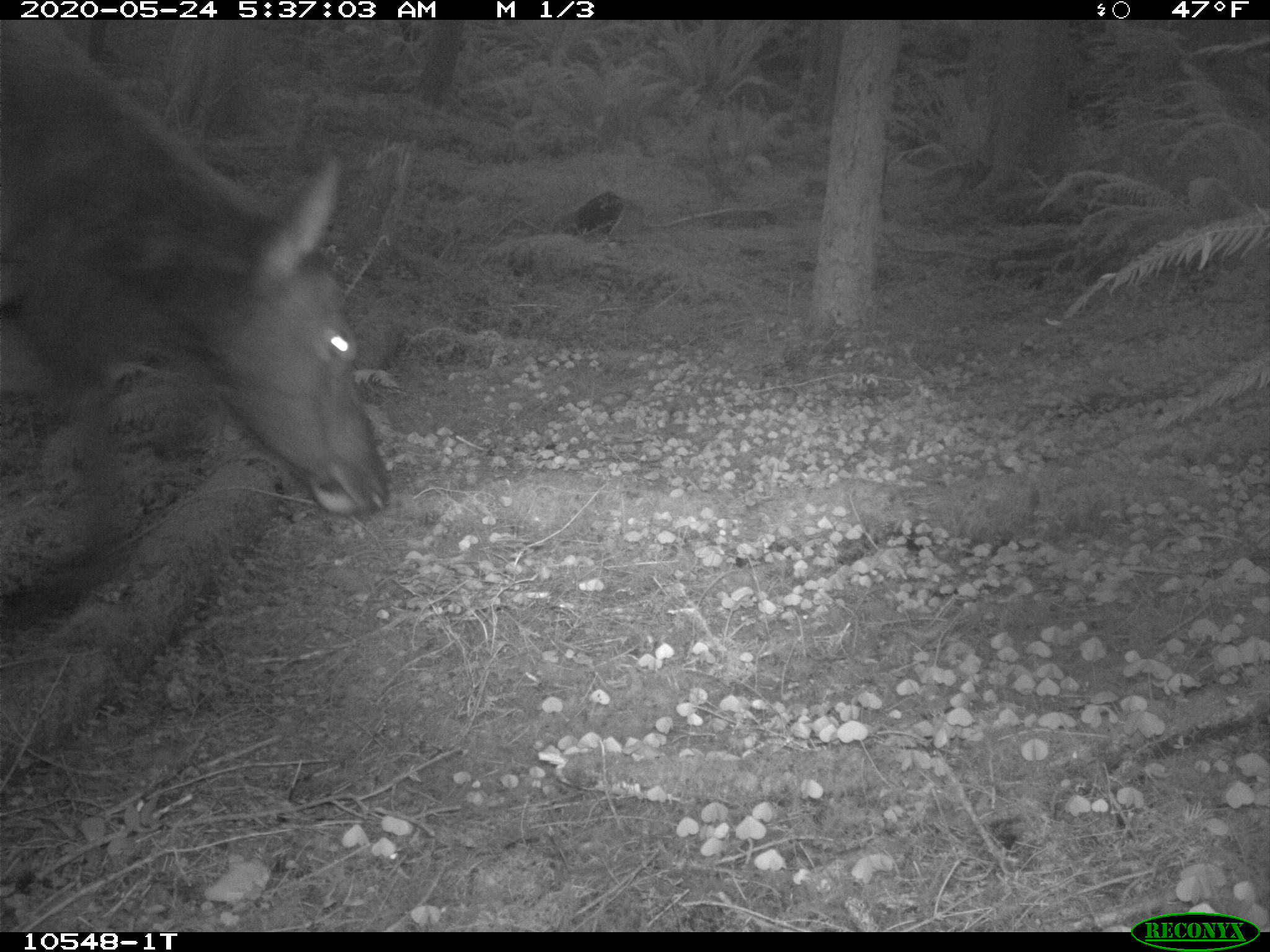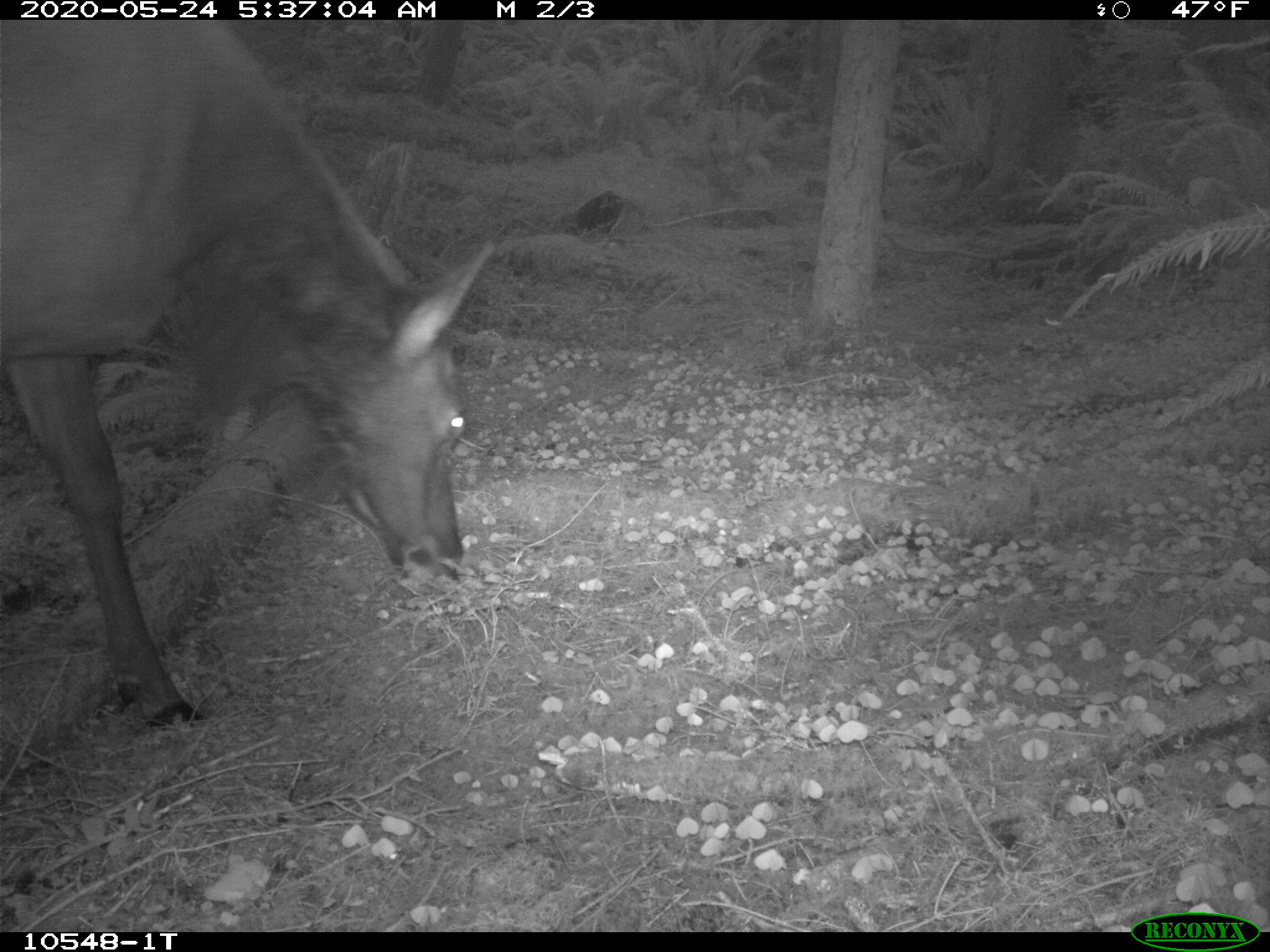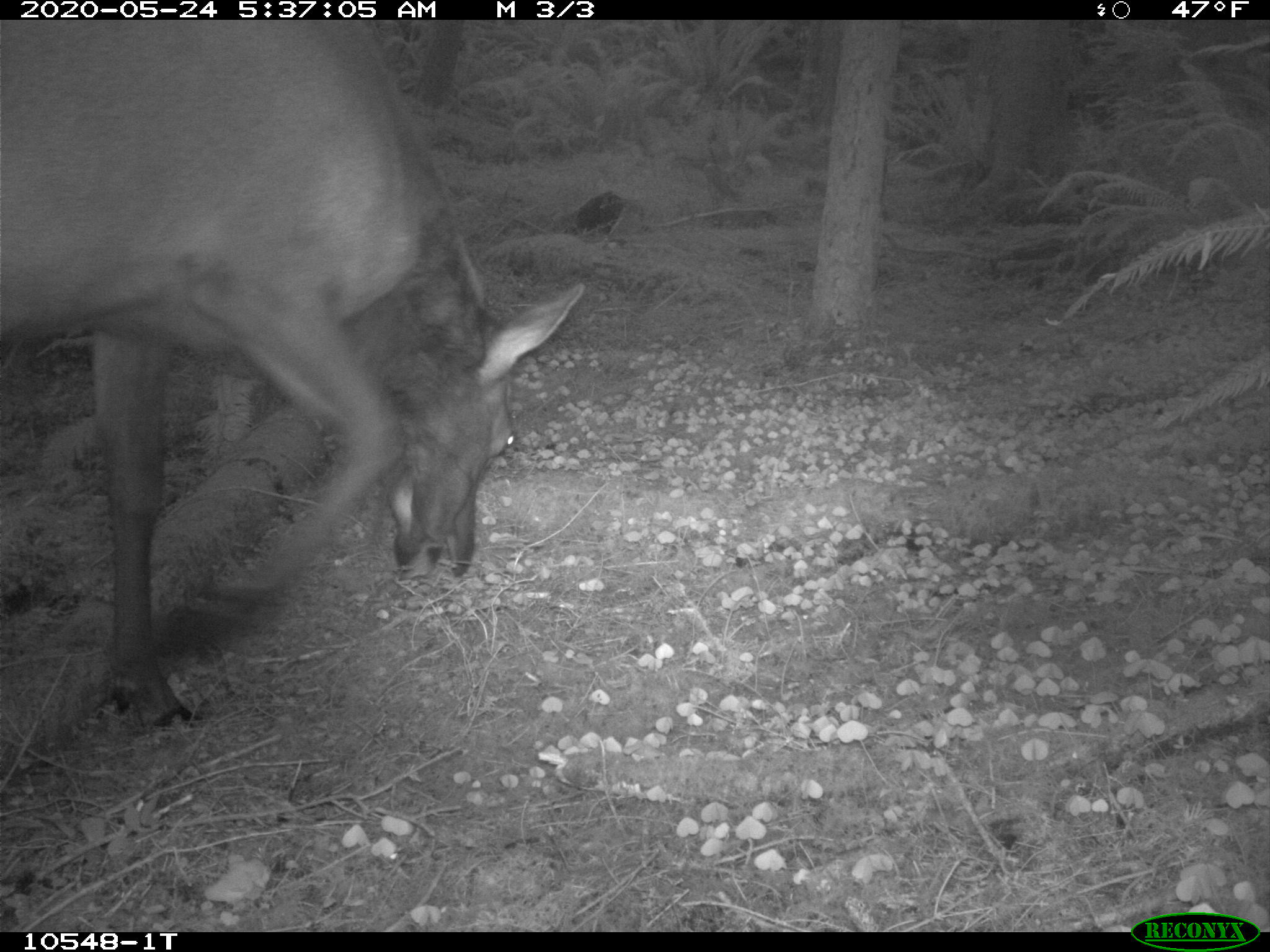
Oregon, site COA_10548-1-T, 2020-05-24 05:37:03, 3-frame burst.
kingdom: Animalia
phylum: Chordata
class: Mammalia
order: Artiodactyla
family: Cervidae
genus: Cervus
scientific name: Cervus canadensis roosevelti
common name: roosevelt elk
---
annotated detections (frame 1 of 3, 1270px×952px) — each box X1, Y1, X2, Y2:
roosevelt elk: 7, 20, 393, 560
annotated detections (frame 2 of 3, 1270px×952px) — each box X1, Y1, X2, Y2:
roosevelt elk: 0, 23, 508, 732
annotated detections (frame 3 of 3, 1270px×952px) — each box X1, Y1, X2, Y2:
roosevelt elk: 5, 25, 589, 741